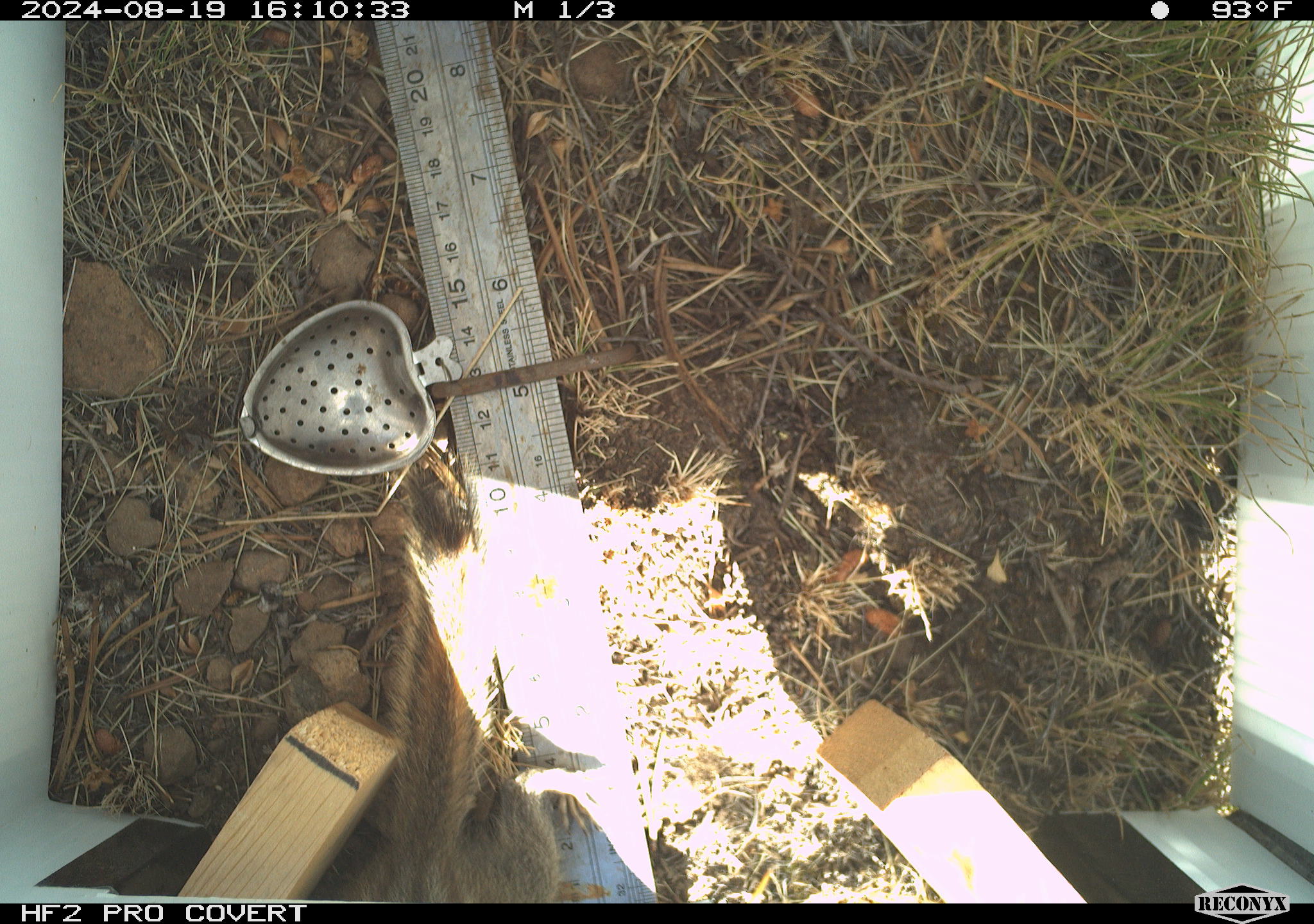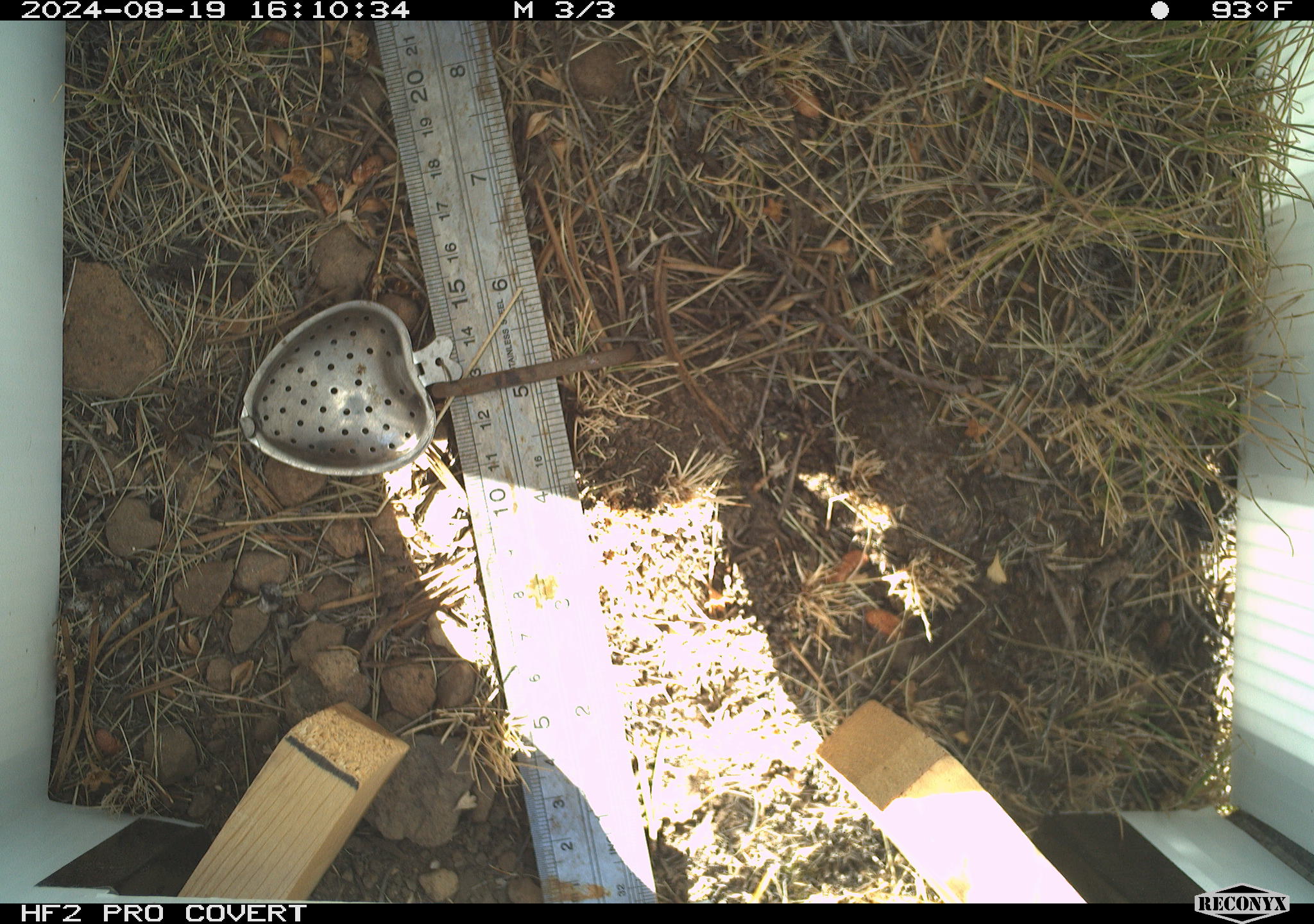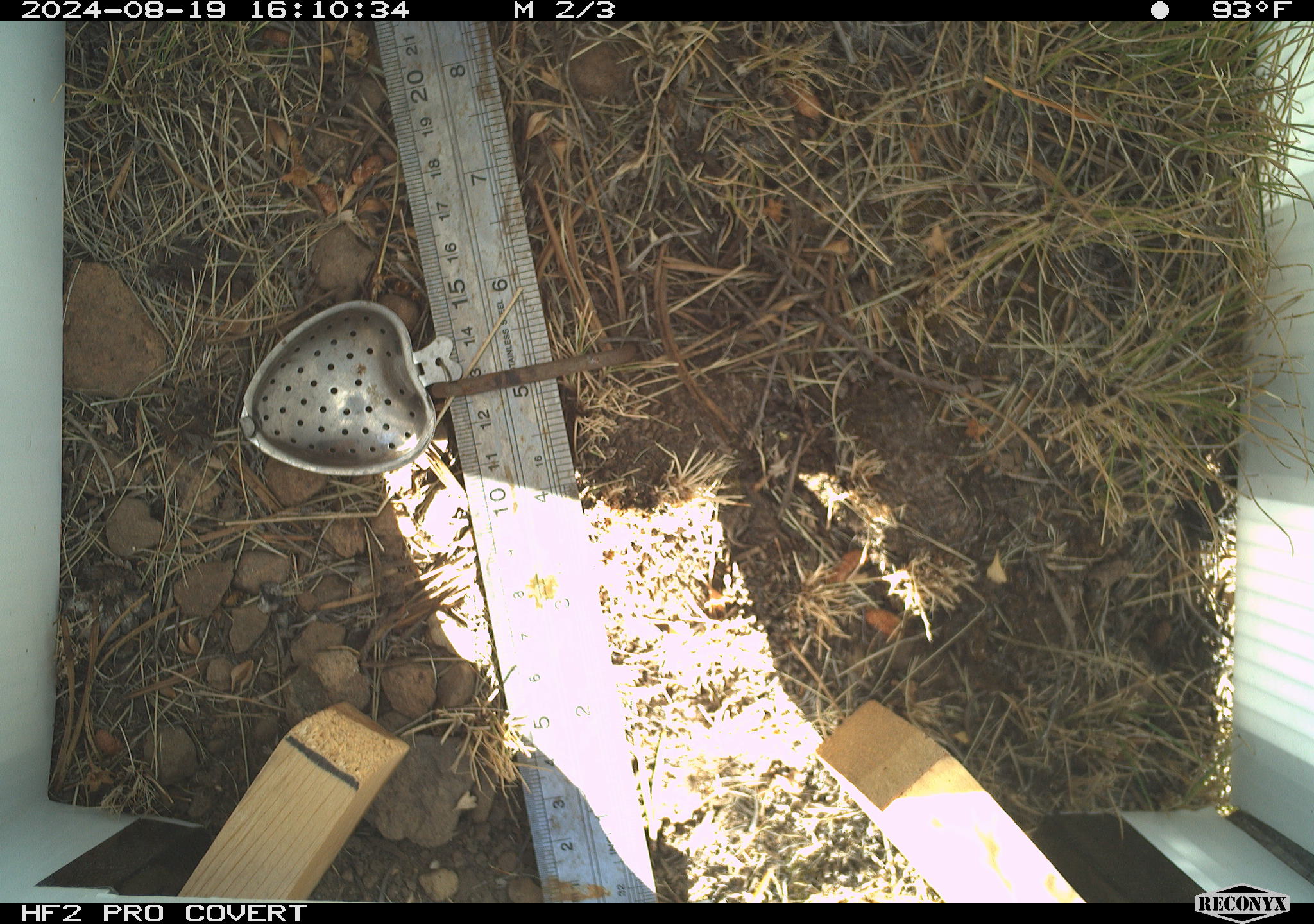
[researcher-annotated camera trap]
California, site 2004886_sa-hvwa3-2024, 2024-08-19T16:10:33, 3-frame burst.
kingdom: Animalia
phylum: Chordata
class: Mammalia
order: Rodentia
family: Sciuridae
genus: Neotamias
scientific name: Neotamias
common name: western chipmunks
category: neotamias species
Neotamias species (western chipmunks) (Neotamias).